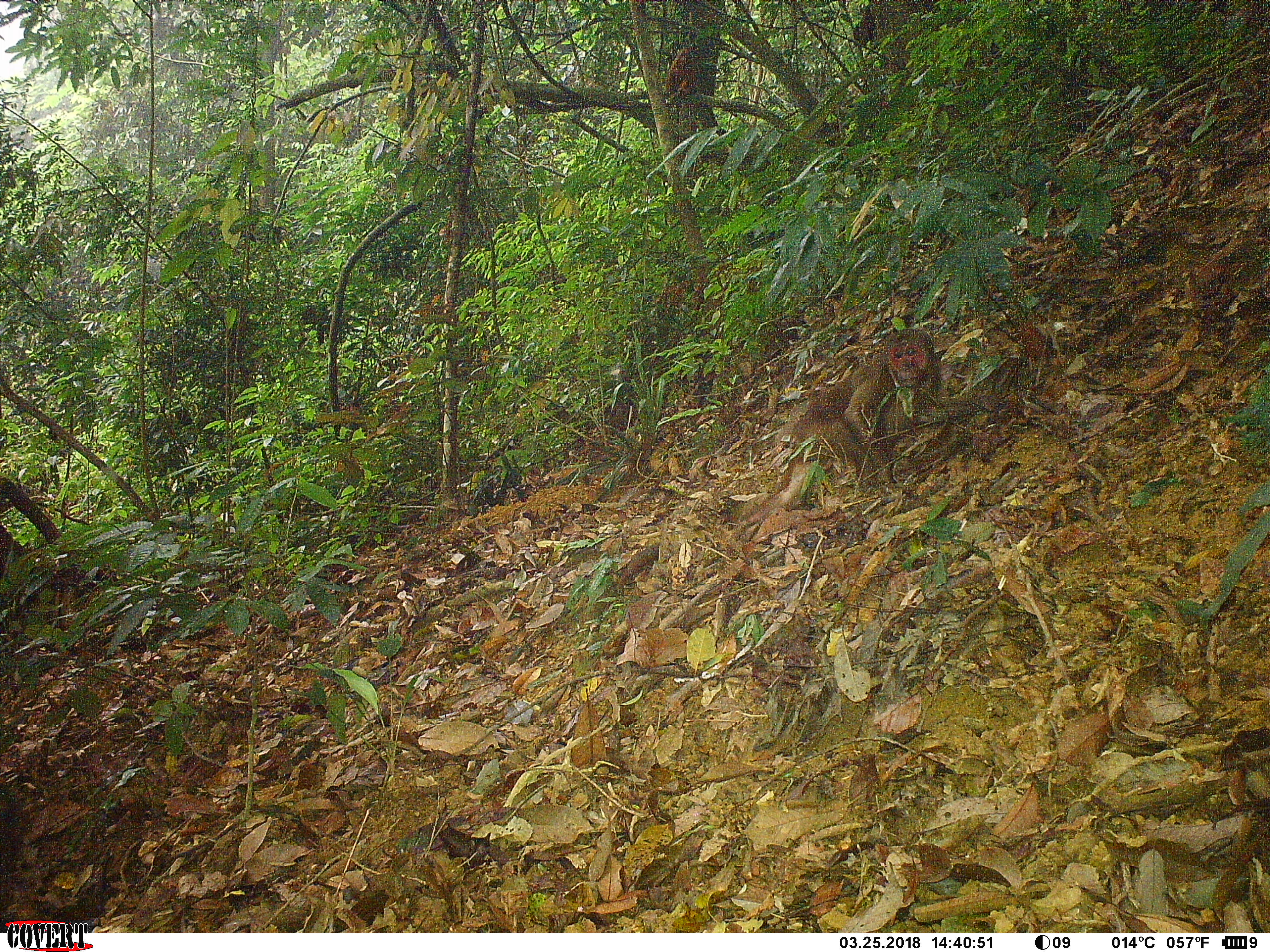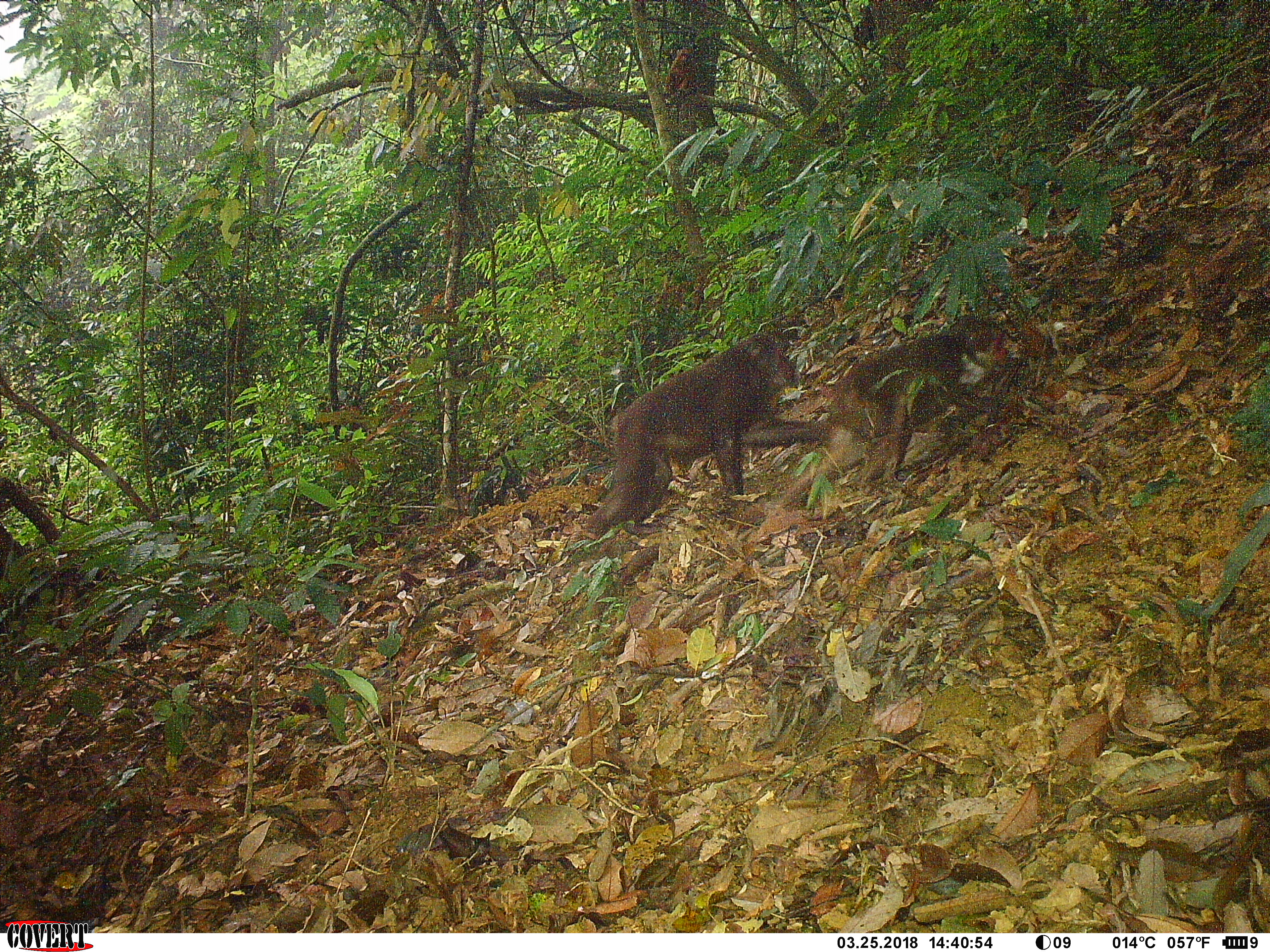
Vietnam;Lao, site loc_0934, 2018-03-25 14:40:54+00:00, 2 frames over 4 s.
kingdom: Animalia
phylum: Chordata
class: Mammalia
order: Primates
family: Cercopithecidae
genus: Macaca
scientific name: Macaca arctoides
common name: stump-tailed macaque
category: stump tailed macaque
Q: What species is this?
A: Stump tailed macaque (stump-tailed macaque) (Macaca arctoides).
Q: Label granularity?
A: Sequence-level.